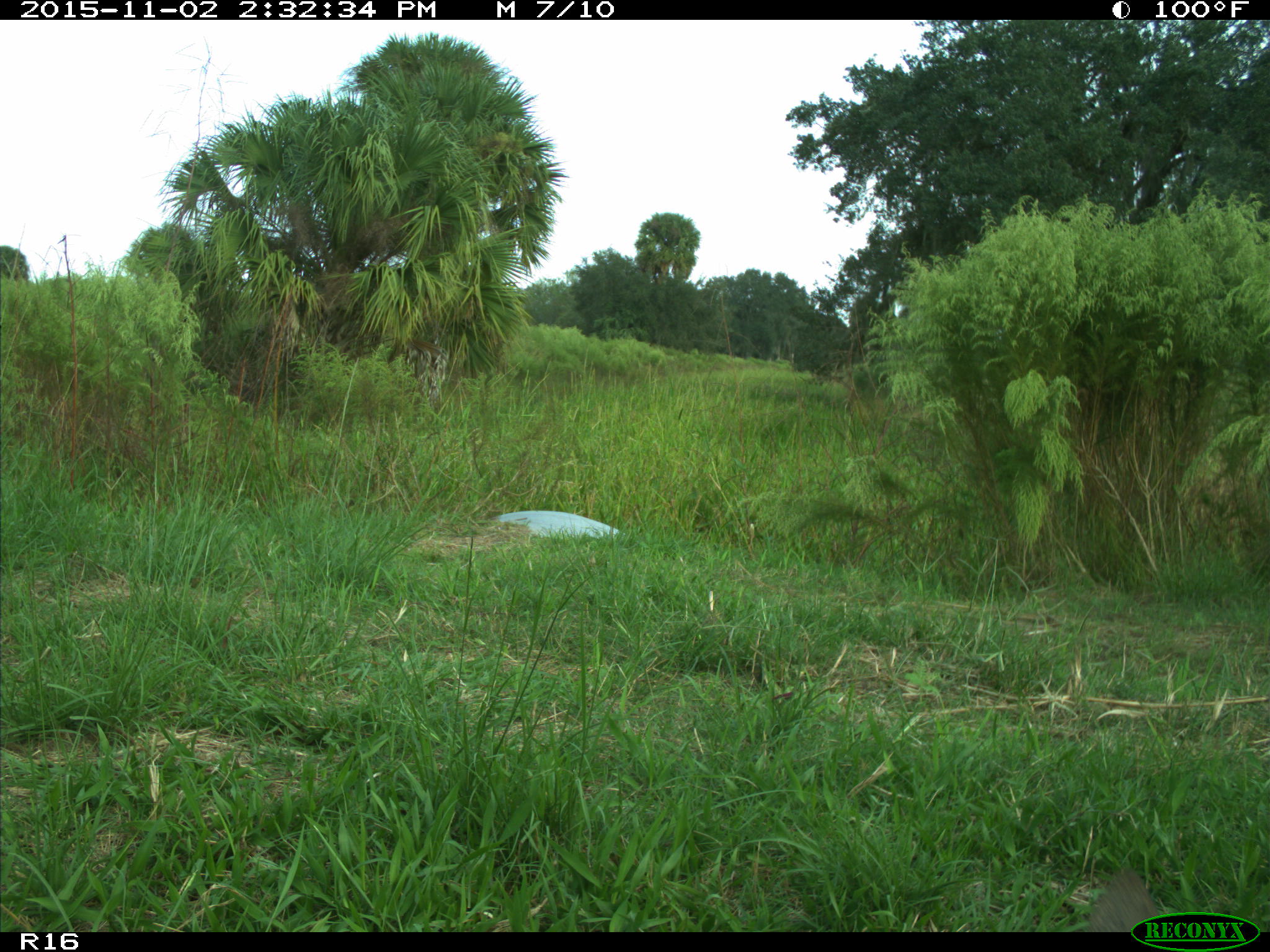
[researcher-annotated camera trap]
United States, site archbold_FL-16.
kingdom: Animalia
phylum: Chordata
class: Mammalia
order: Artiodactyla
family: Cervidae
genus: Odocoileus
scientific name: Odocoileus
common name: deer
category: unidentified deer